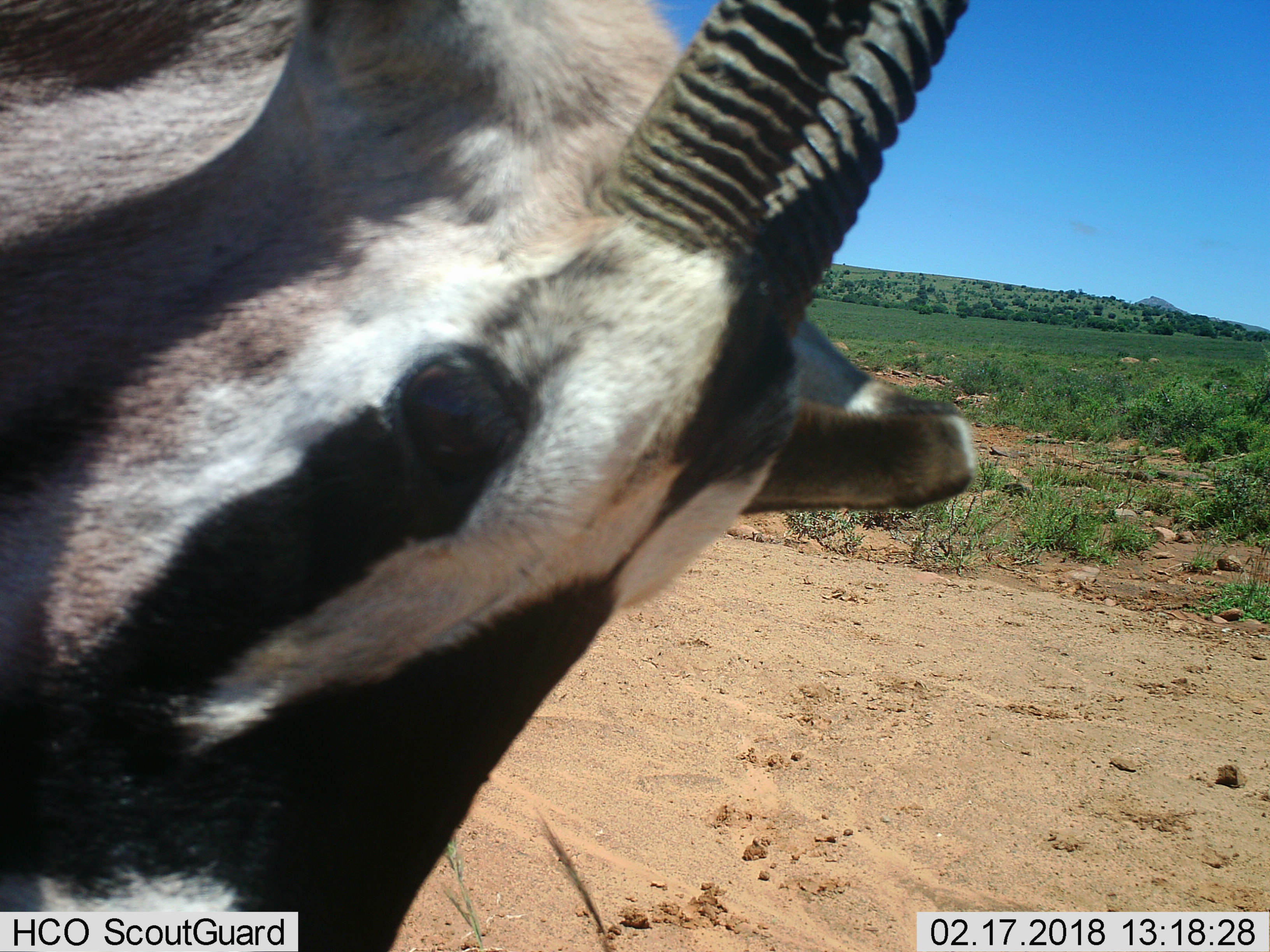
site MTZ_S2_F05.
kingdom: Animalia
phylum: Chordata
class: Mammalia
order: Artiodactyla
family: Bovidae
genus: Oryx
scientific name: Oryx gazella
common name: gemsbok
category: oryx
Oryx (gemsbok) (Oryx gazella), count 1. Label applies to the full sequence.